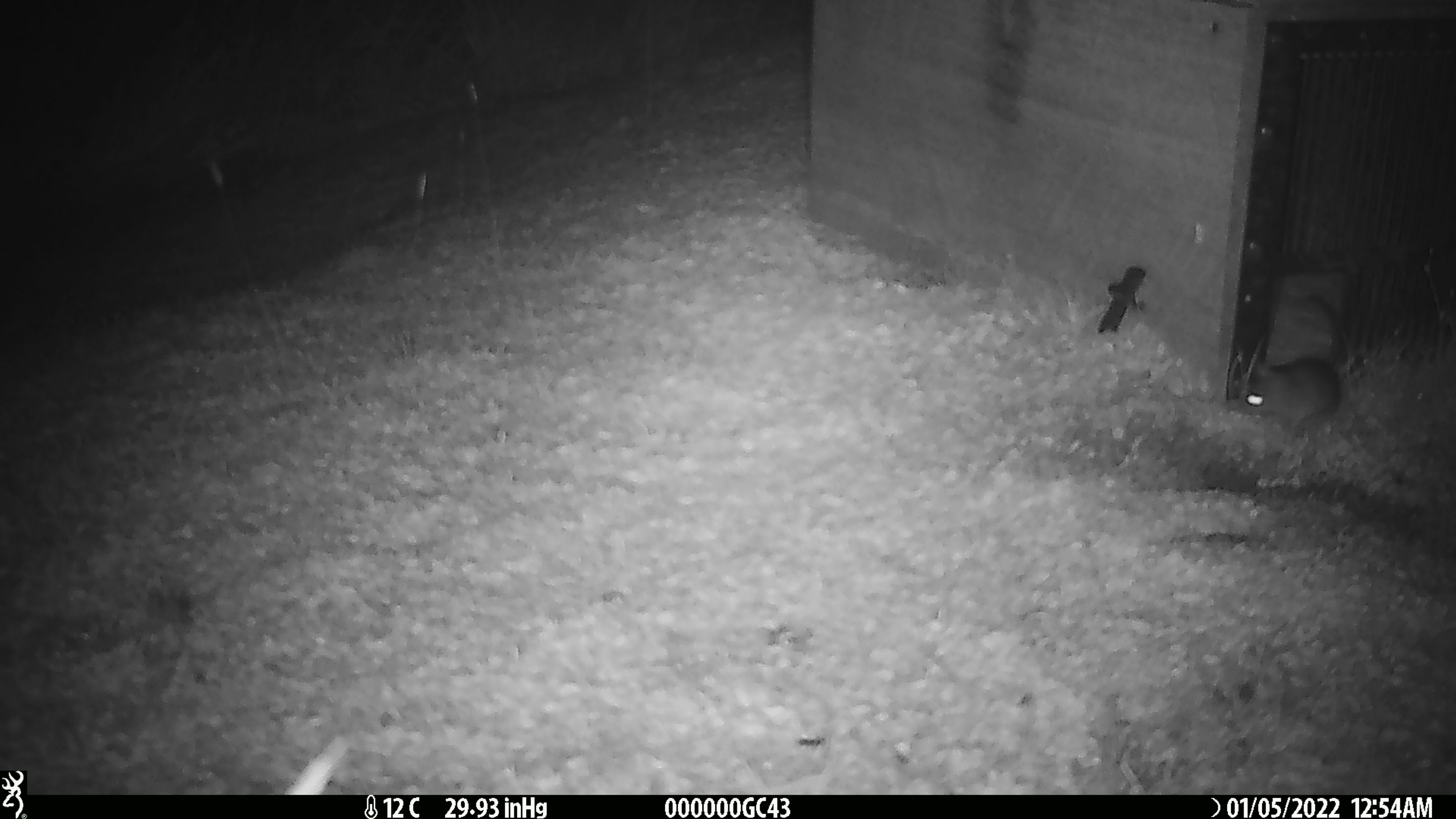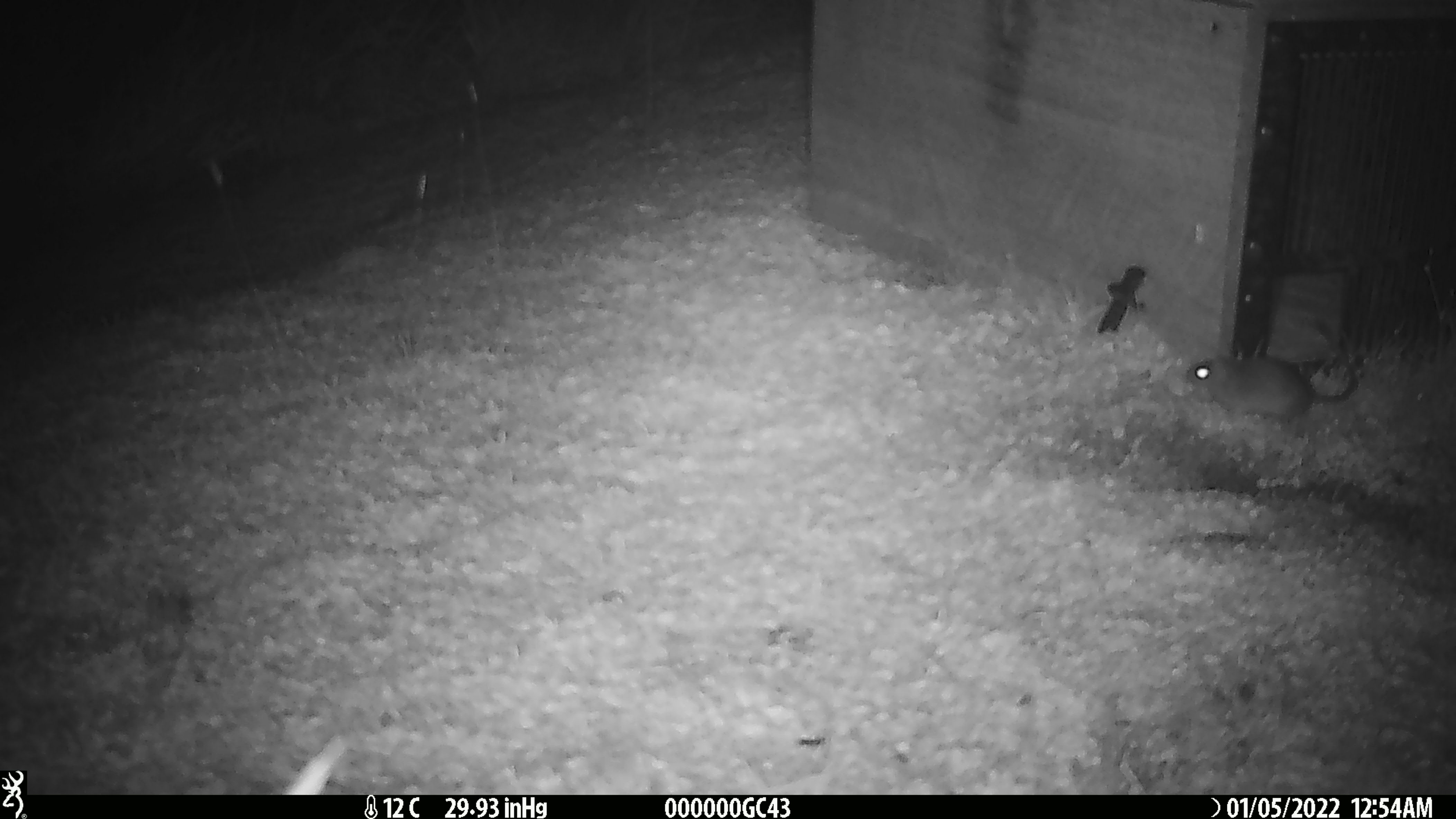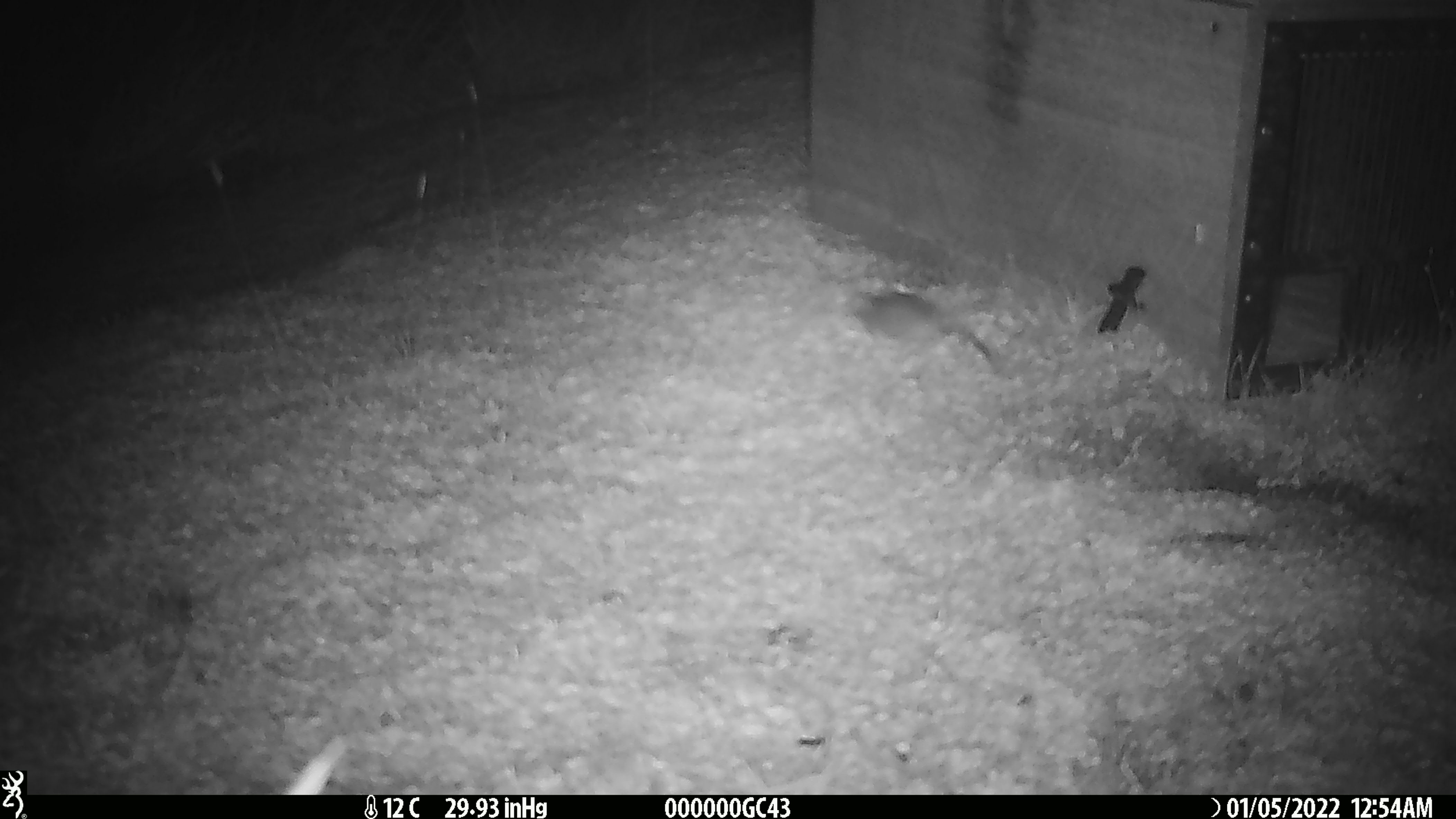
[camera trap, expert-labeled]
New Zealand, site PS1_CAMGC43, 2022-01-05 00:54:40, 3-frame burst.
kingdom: Animalia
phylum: Chordata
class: Mammalia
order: Rodentia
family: Muridae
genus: Mus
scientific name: Mus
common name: mouse